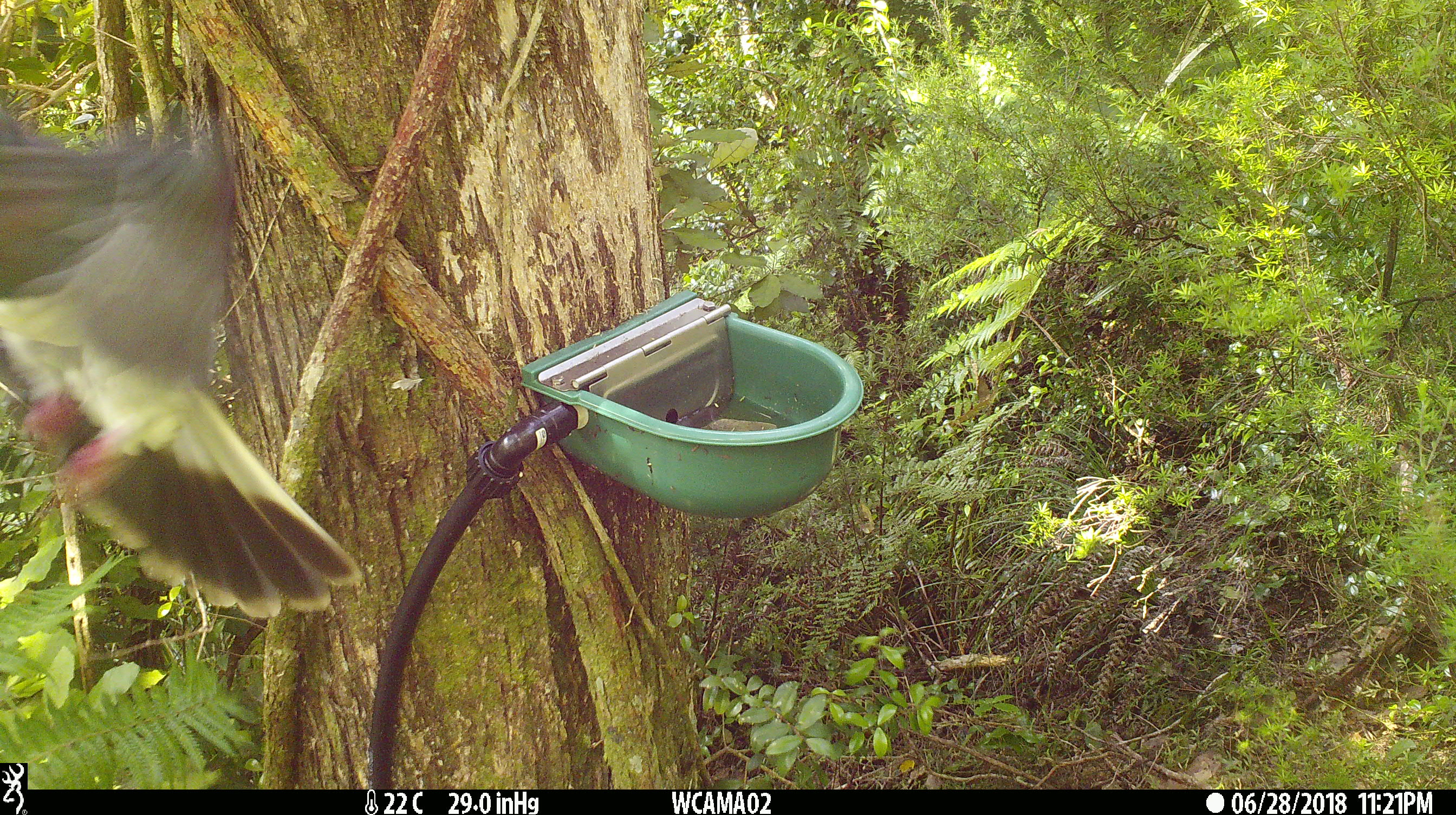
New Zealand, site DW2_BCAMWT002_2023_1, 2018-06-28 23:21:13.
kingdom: Animalia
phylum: Chordata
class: Aves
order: Columbiformes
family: Columbidae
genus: Hemiphaga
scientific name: Hemiphaga novaeseelandiae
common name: new zealand pigeon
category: kereru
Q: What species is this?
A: Kereru (new zealand pigeon) (Hemiphaga novaeseelandiae).